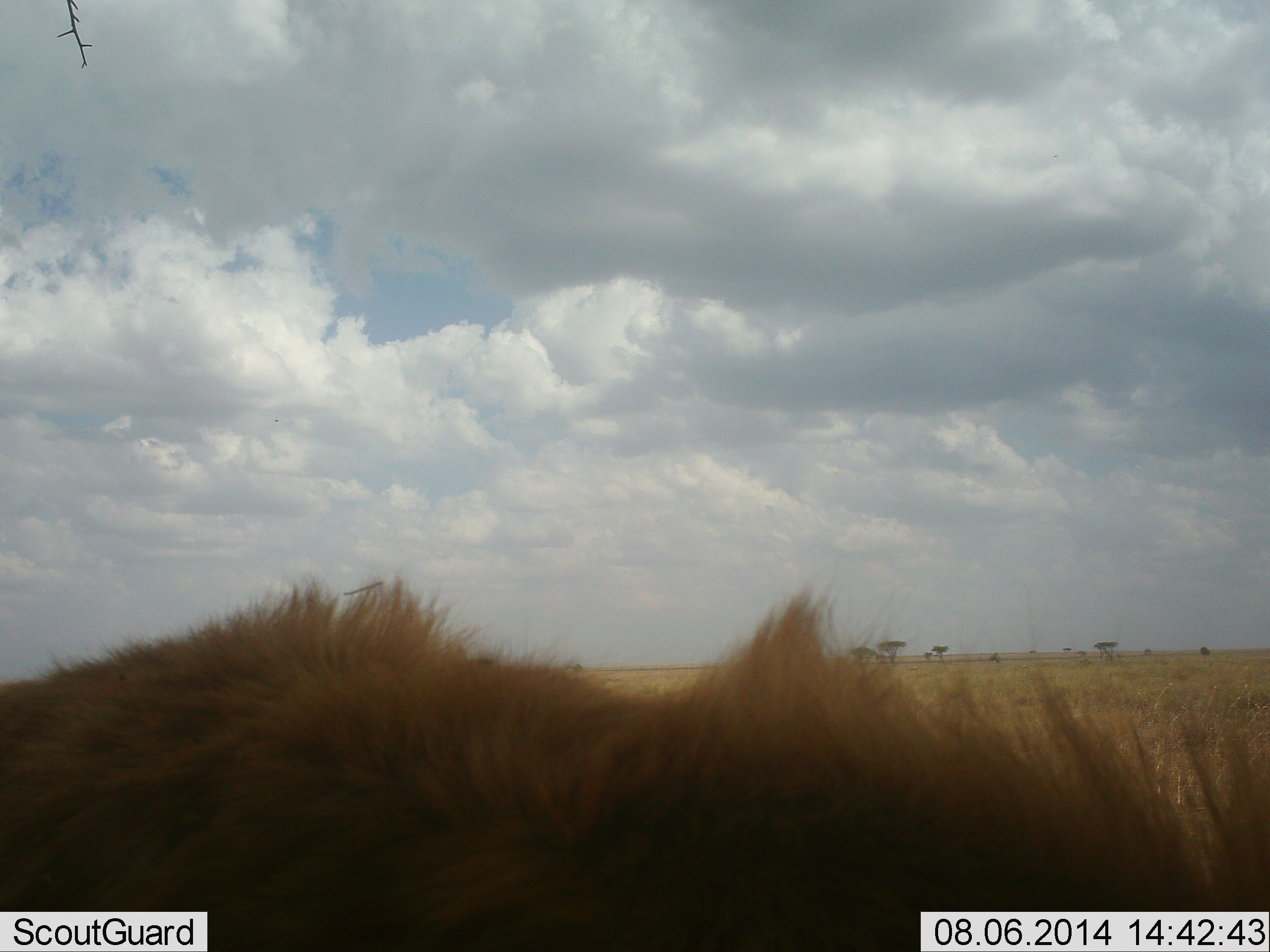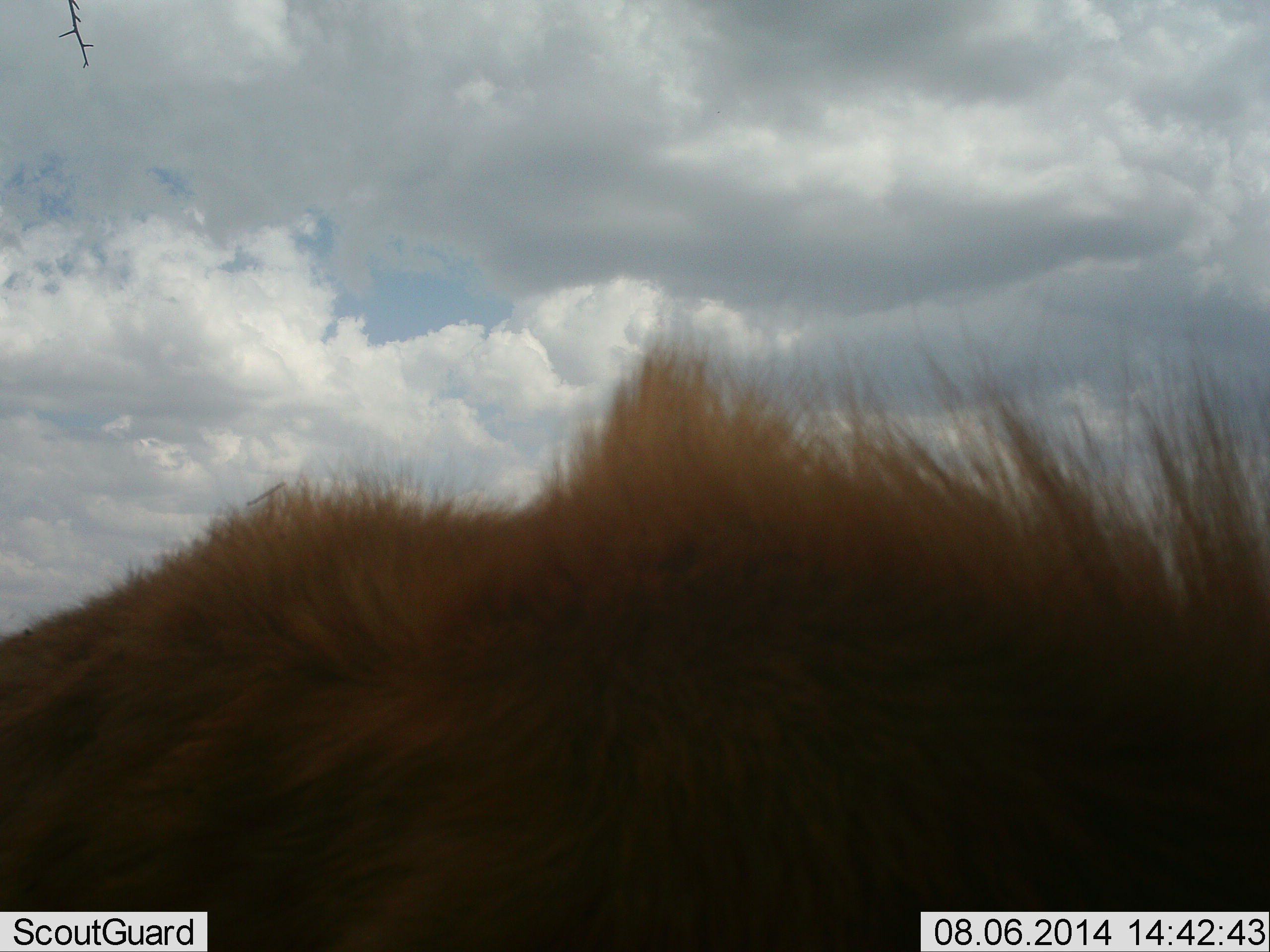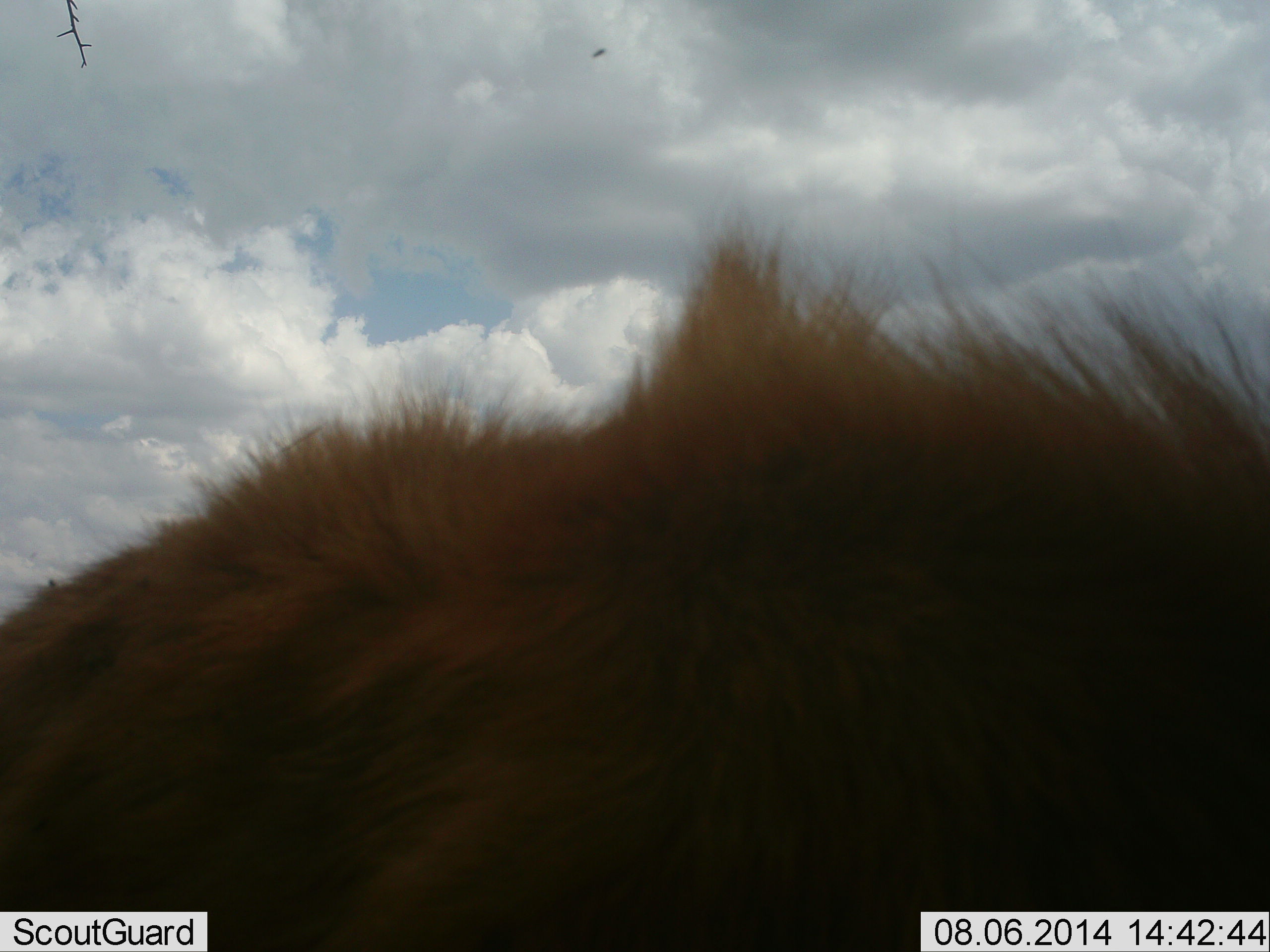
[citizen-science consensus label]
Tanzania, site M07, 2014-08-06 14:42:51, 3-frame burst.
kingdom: Animalia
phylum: Chordata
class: Mammalia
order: Carnivora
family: Felidae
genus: Panthera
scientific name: Panthera leo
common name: lion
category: lionmale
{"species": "lionmale (lion) (Panthera leo)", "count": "1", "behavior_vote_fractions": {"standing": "40%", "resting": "10%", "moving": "40%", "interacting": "10%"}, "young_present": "0%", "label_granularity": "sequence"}